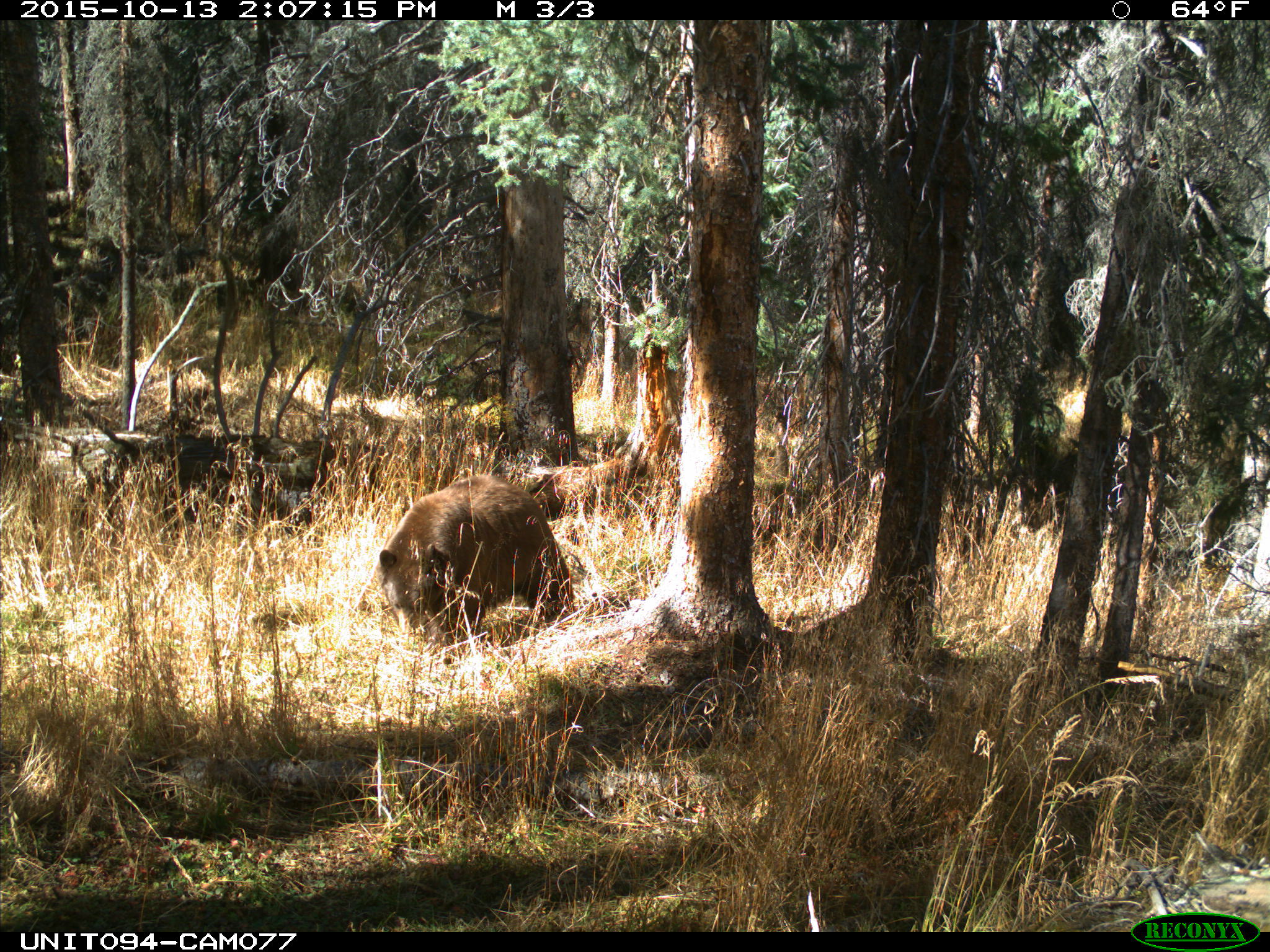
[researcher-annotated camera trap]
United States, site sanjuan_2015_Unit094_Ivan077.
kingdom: Animalia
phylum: Chordata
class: Mammalia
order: Carnivora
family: Ursidae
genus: Ursus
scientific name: Ursus americanus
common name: american black bear